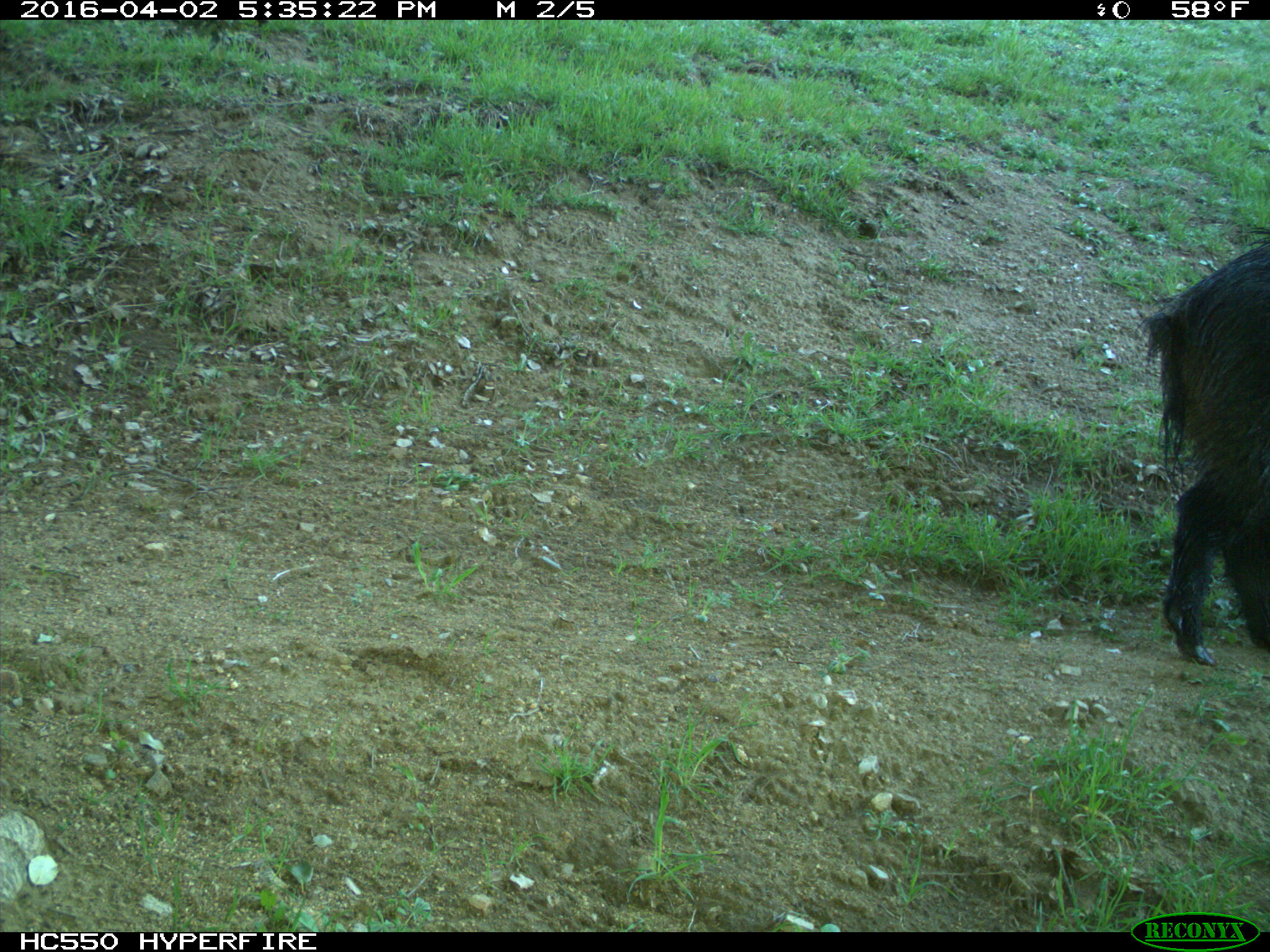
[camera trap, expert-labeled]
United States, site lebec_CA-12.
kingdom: Animalia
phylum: Chordata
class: Mammalia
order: Artiodactyla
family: Suidae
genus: Sus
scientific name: Sus scrofa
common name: wild boar